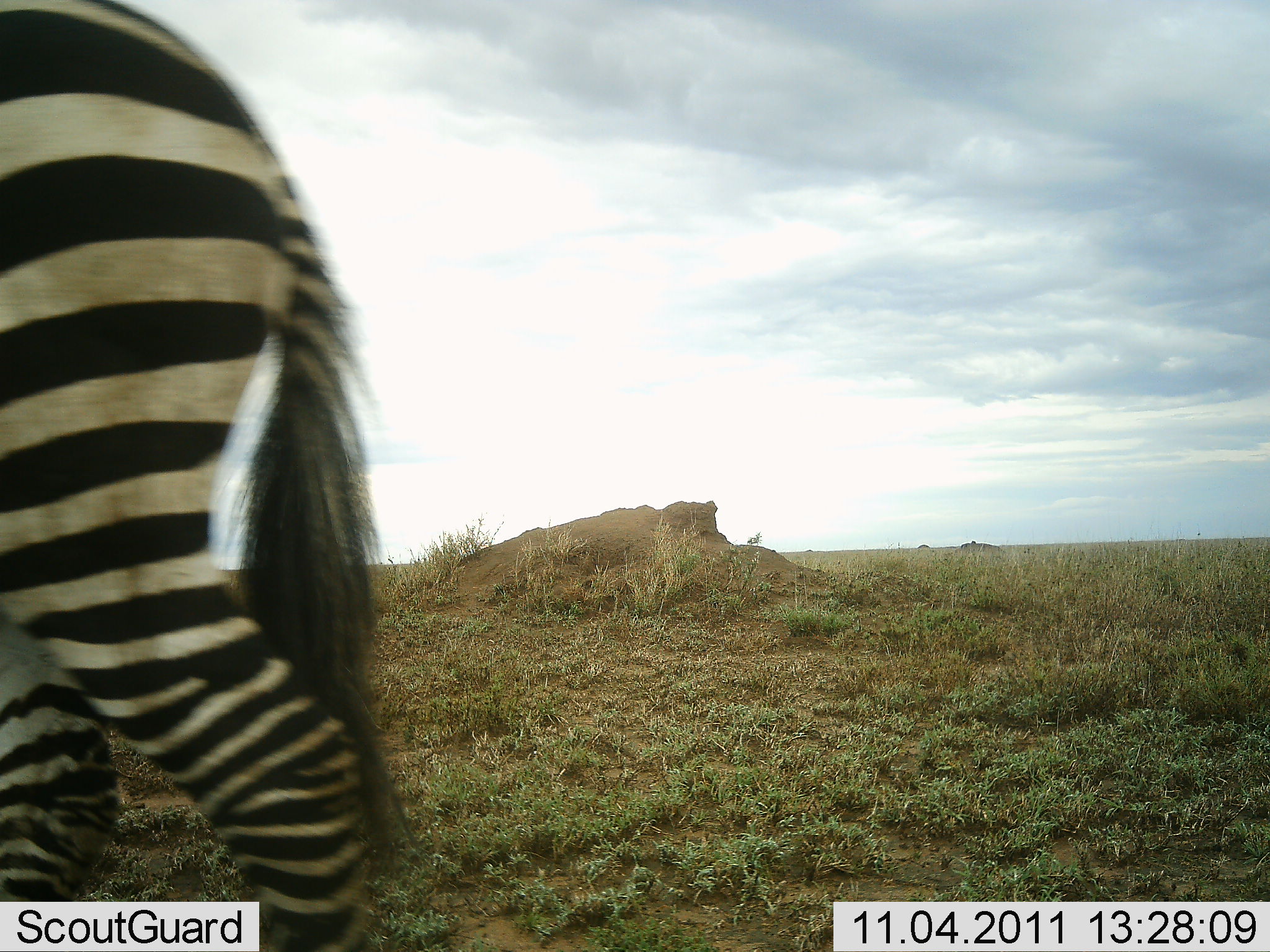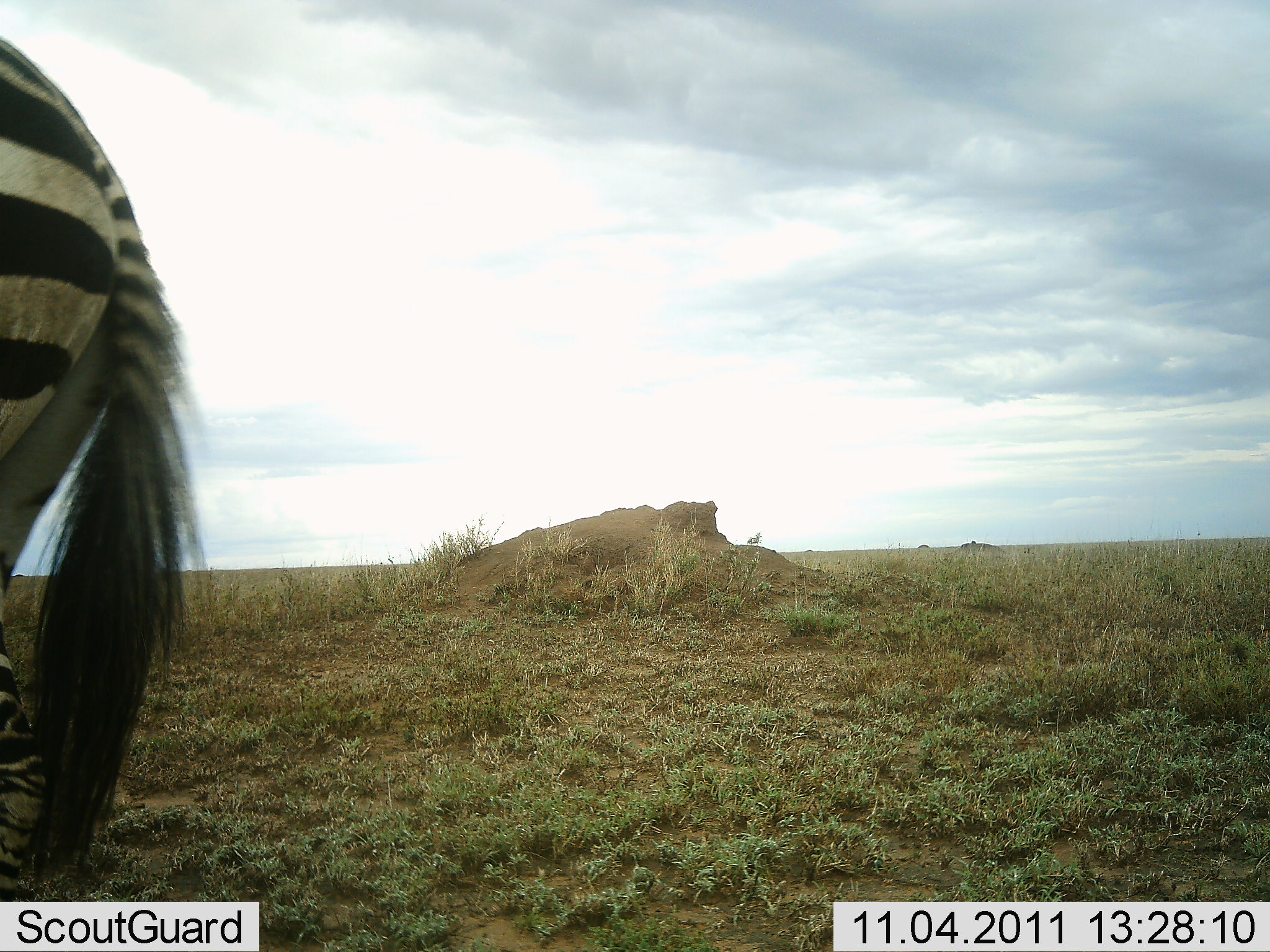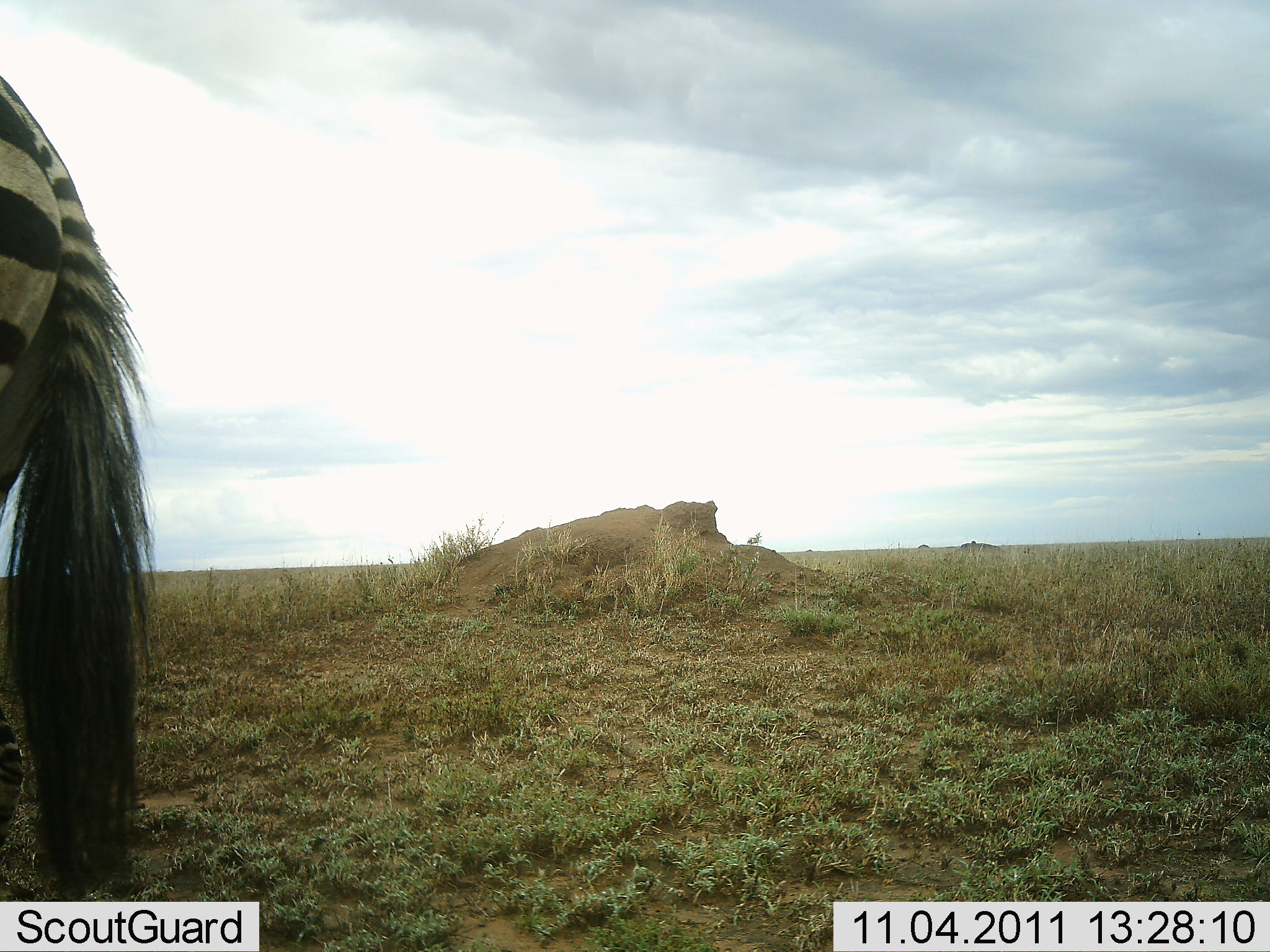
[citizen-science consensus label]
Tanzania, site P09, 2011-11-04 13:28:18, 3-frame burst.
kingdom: Animalia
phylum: Chordata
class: Mammalia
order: Perissodactyla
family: Equidae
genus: Equus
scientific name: Equus quagga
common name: plains zebra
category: zebra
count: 1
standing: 38%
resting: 0%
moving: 62%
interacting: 0%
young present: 0%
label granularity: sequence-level